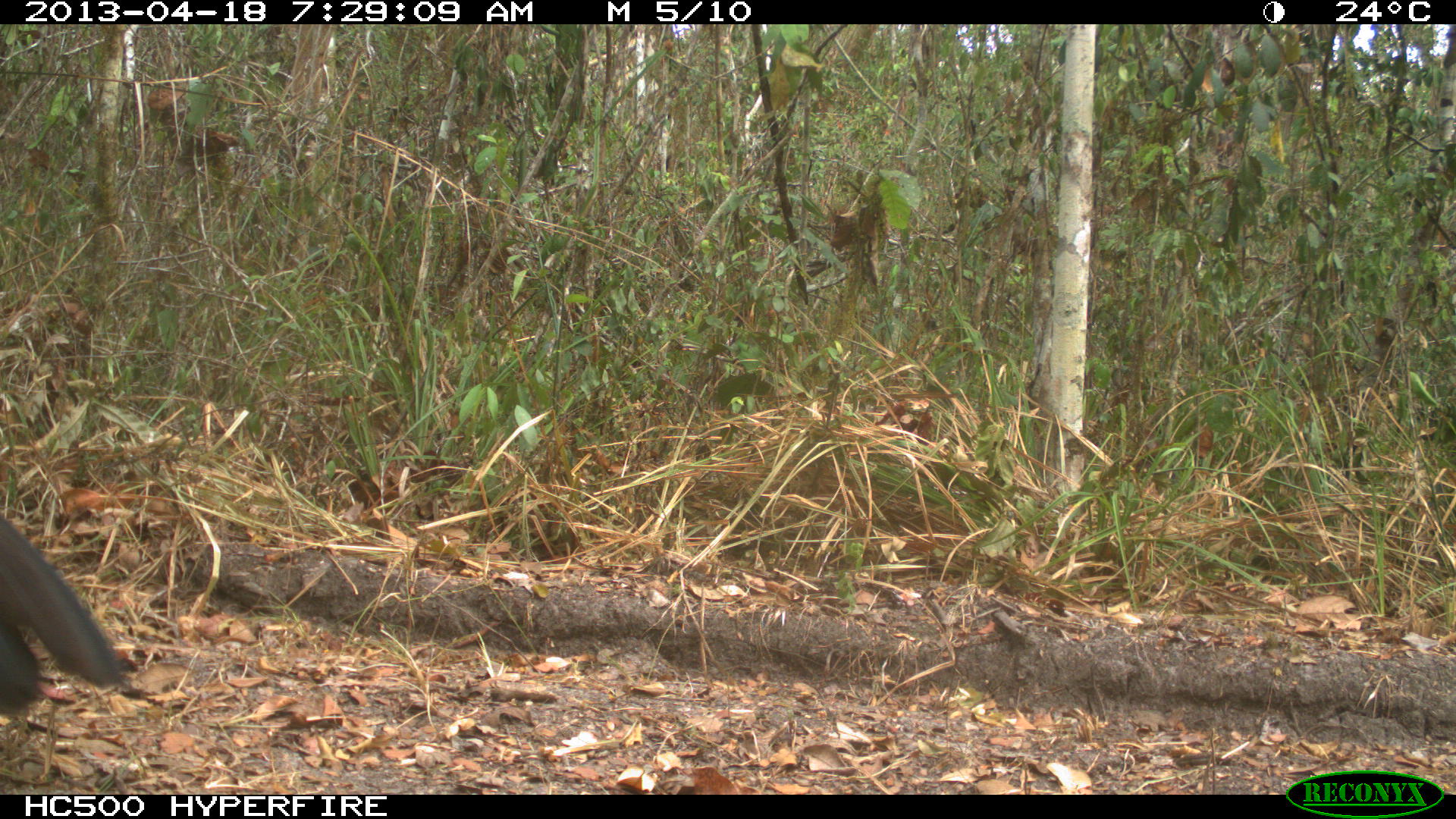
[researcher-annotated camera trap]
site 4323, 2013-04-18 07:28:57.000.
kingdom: Animalia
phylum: Chordata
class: Aves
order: Galliformes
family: Cracidae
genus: Crax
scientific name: Crax rubra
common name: great curassow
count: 1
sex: female